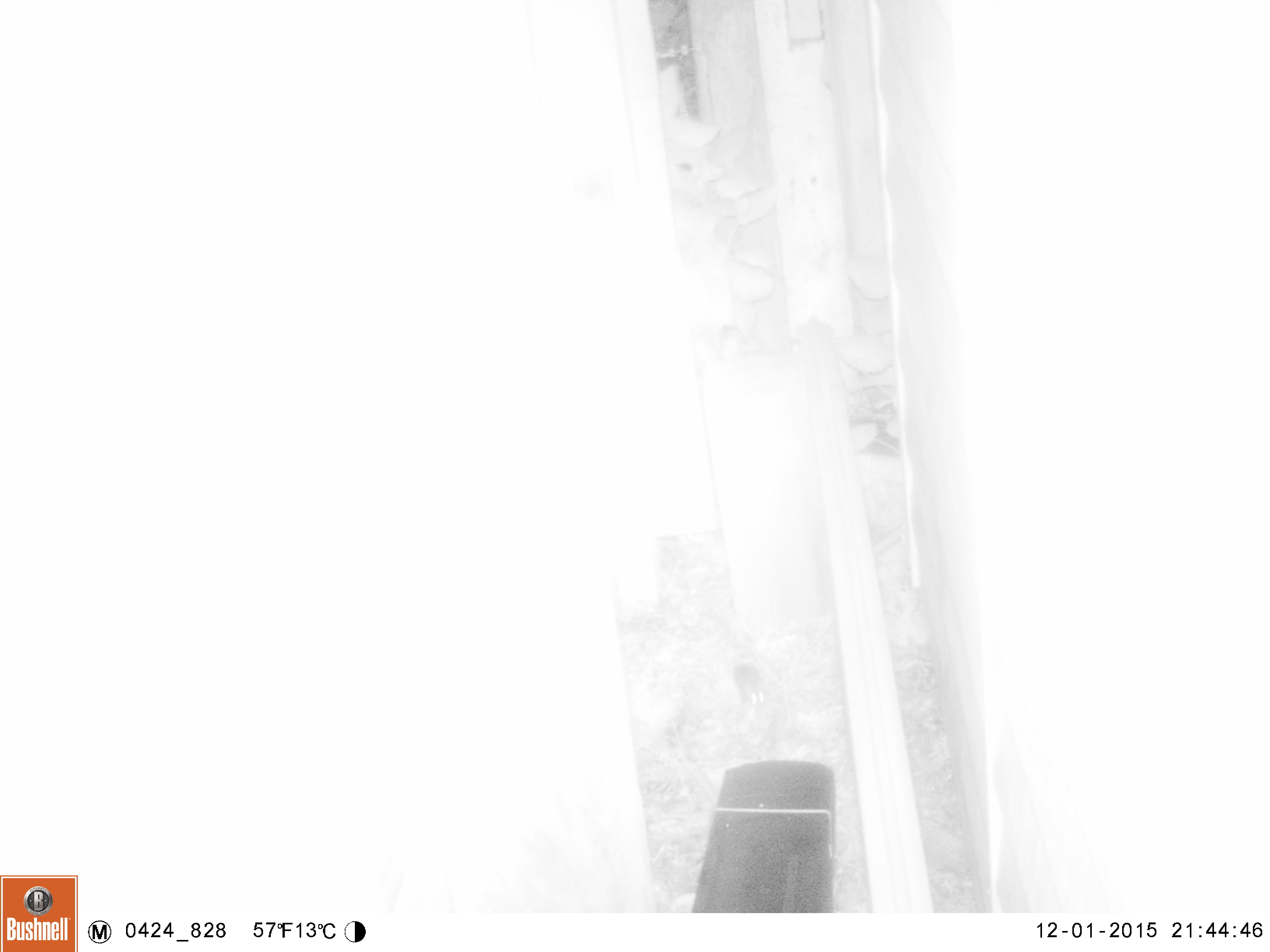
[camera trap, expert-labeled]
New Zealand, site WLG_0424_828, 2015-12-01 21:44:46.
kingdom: Animalia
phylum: Chordata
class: Mammalia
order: Rodentia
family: Muridae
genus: Mus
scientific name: Mus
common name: mouse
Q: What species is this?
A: Mouse (Mus).